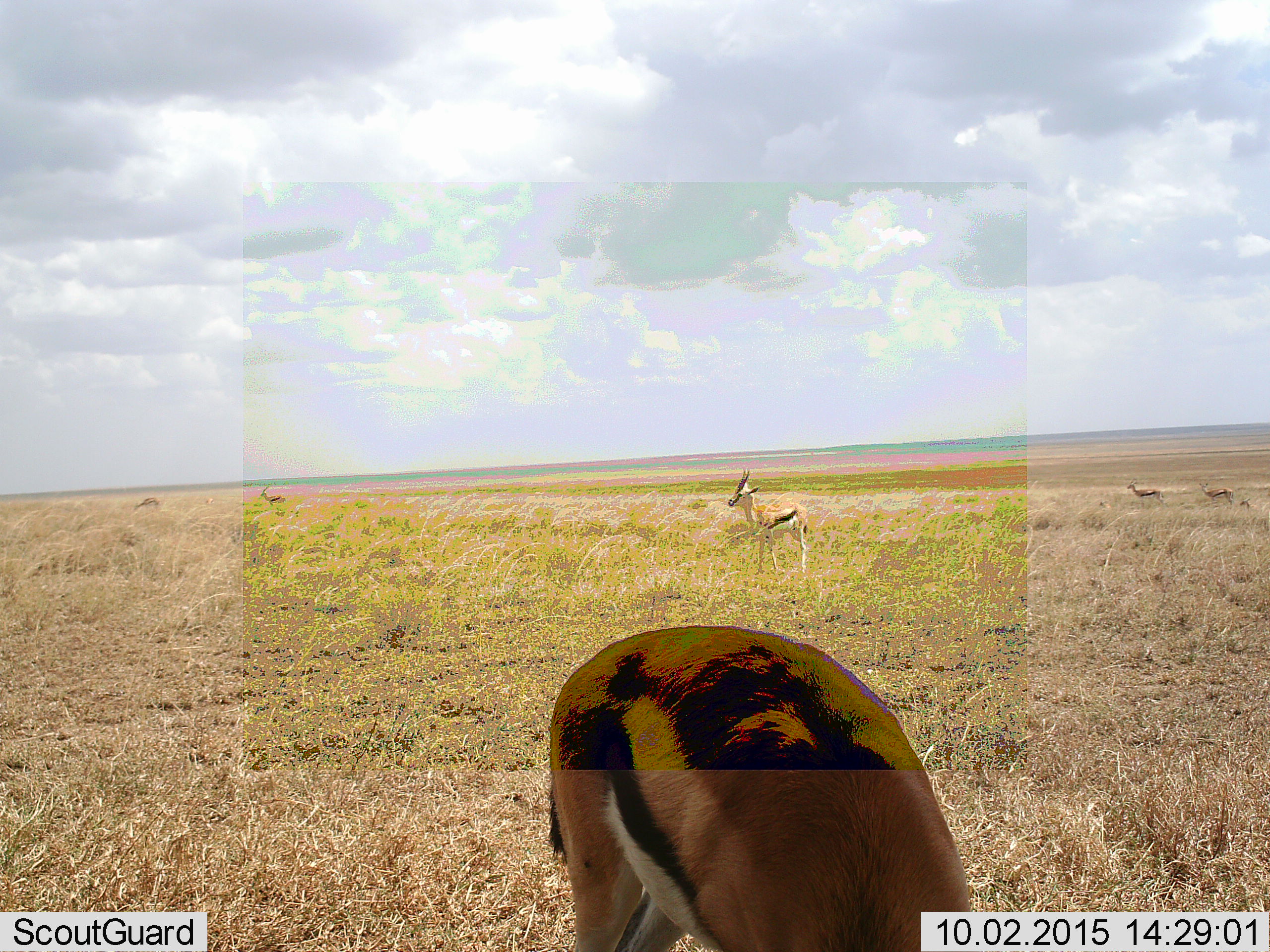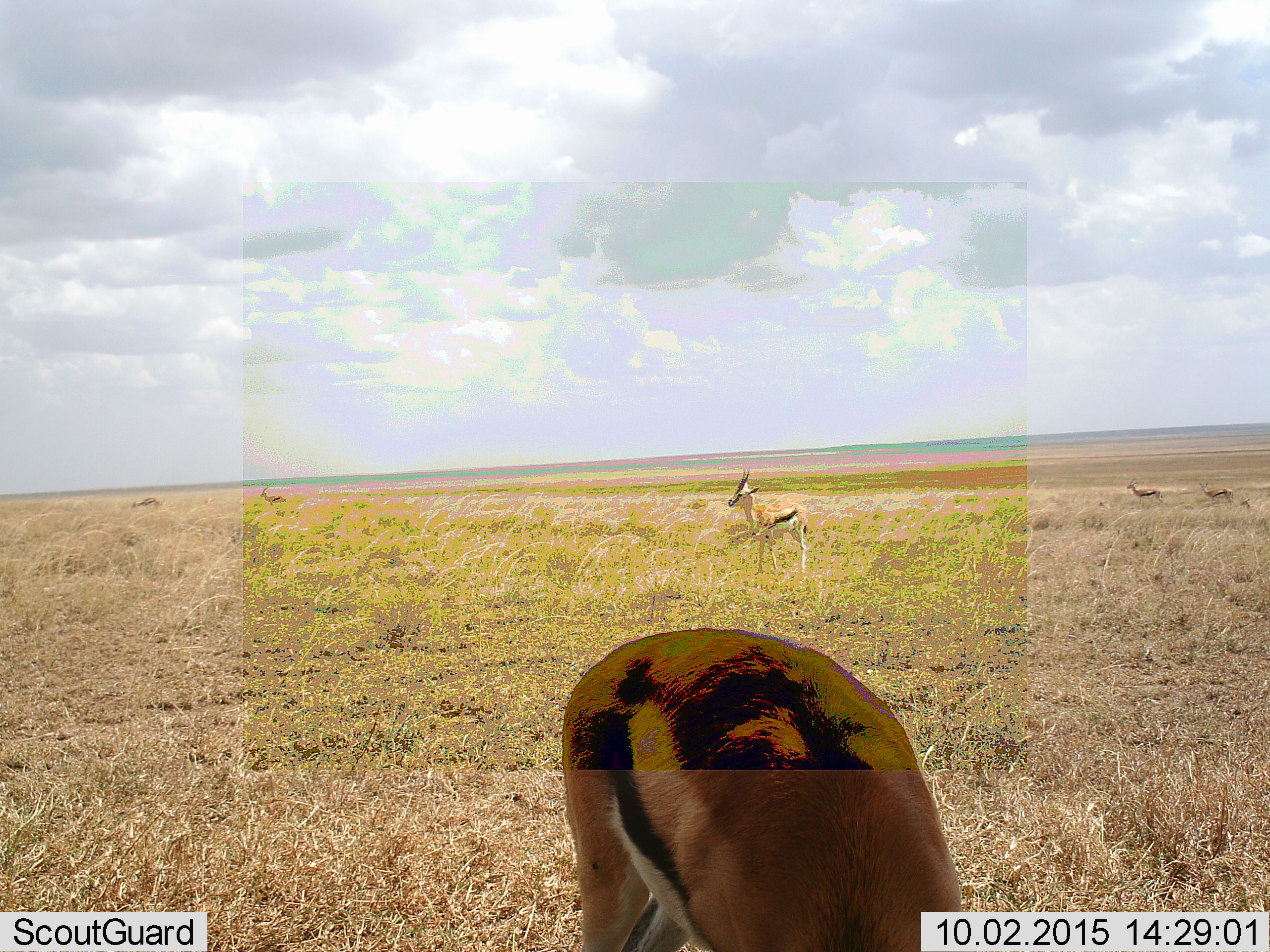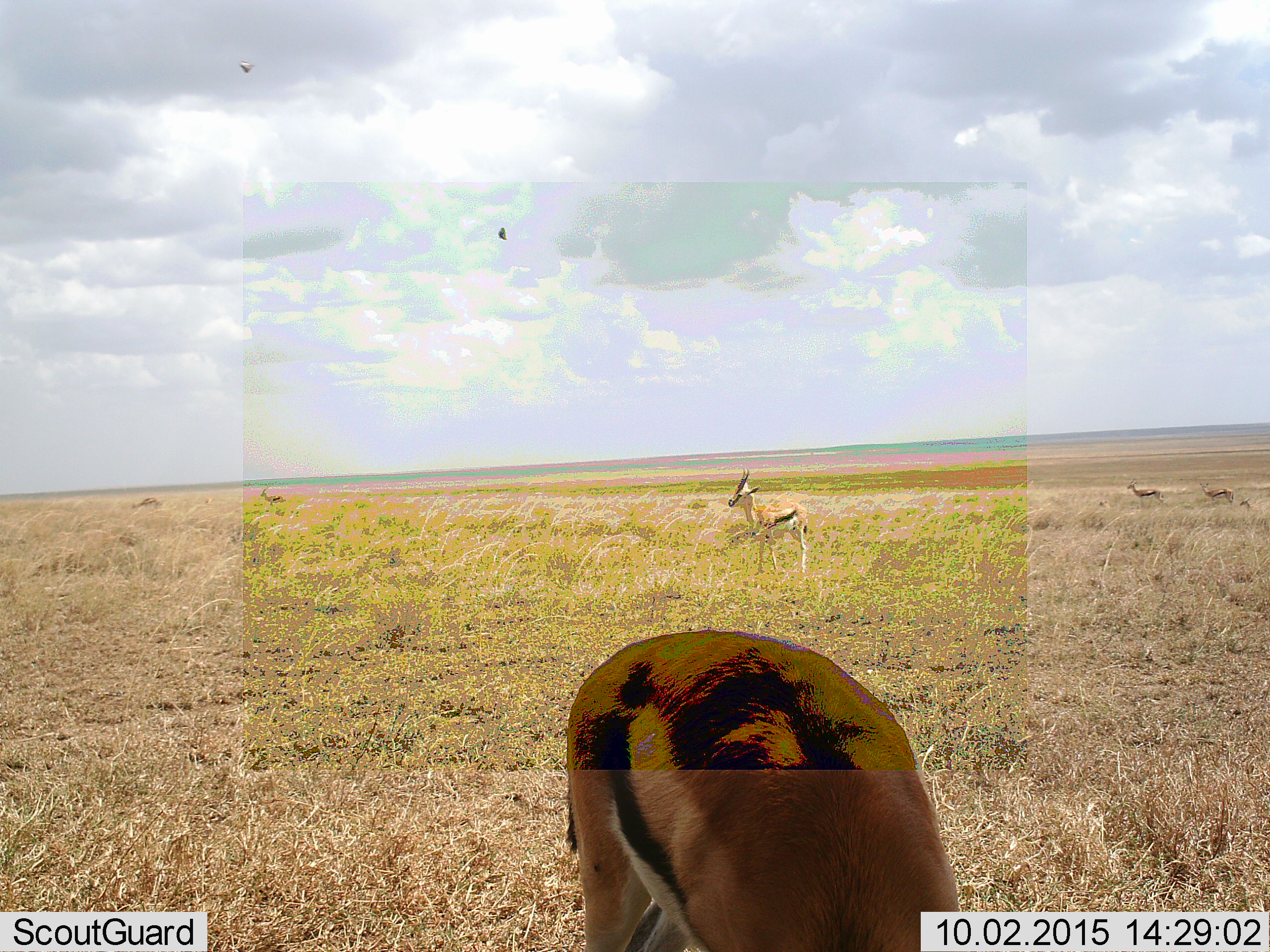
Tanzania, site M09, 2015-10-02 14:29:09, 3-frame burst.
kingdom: Animalia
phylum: Chordata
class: Mammalia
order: Artiodactyla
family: Bovidae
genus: Eudorcas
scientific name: Eudorcas thomsonii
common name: thomson's gazelle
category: gazellethomsons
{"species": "gazellethomsons (thomson's gazelle) (Eudorcas thomsonii)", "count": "6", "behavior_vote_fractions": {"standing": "100%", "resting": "38%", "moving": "12%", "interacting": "0%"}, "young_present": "0%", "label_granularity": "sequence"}